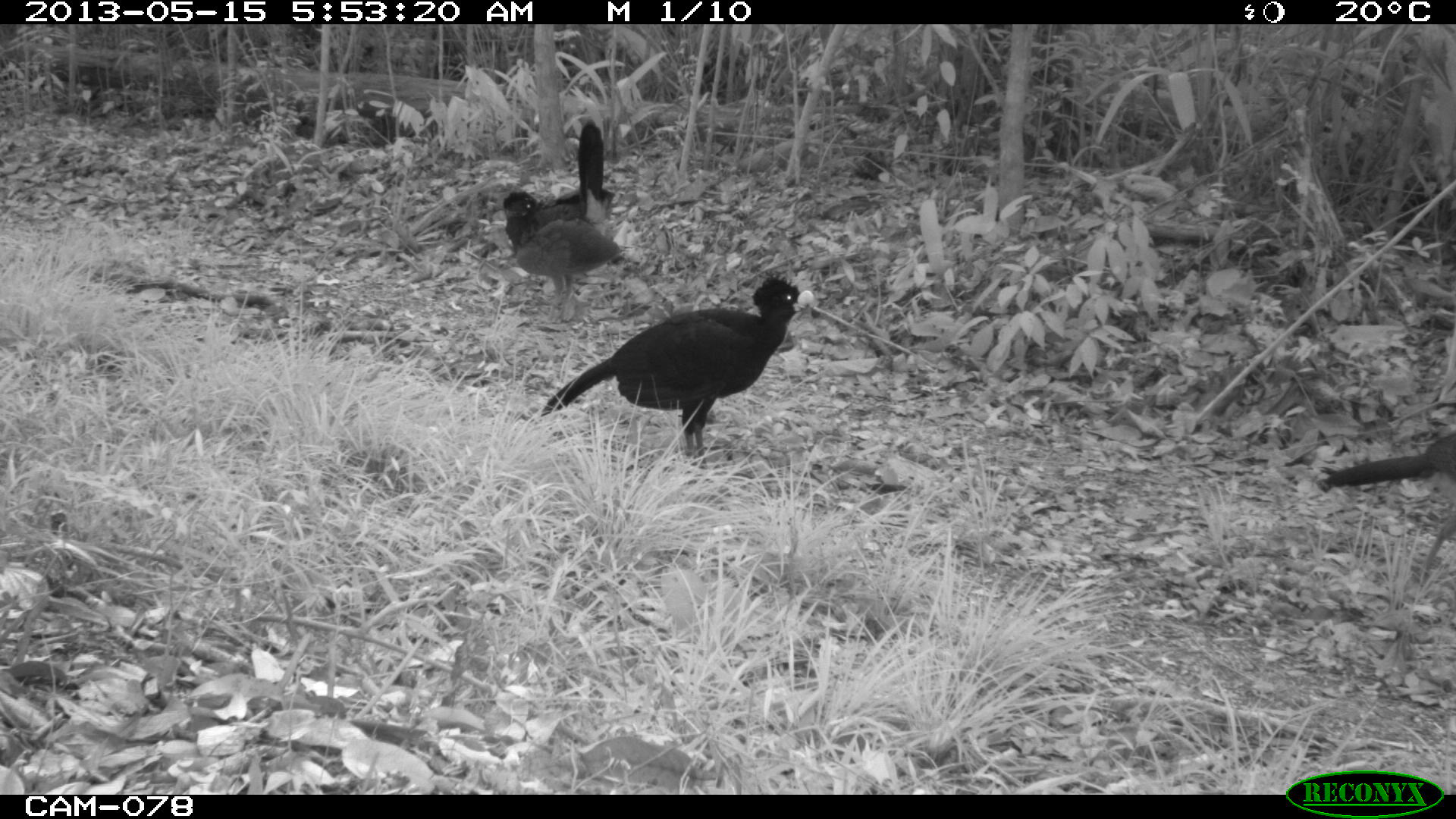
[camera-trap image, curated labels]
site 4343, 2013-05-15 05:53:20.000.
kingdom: Animalia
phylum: Chordata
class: Aves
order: Galliformes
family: Cracidae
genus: Crax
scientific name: Crax rubra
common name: great curassow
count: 3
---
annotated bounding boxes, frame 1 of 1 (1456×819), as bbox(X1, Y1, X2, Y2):
crax rubra: bbox(540, 273, 814, 469); bbox(1316, 420, 1456, 586); bbox(502, 119, 616, 247); bbox(503, 213, 629, 321)